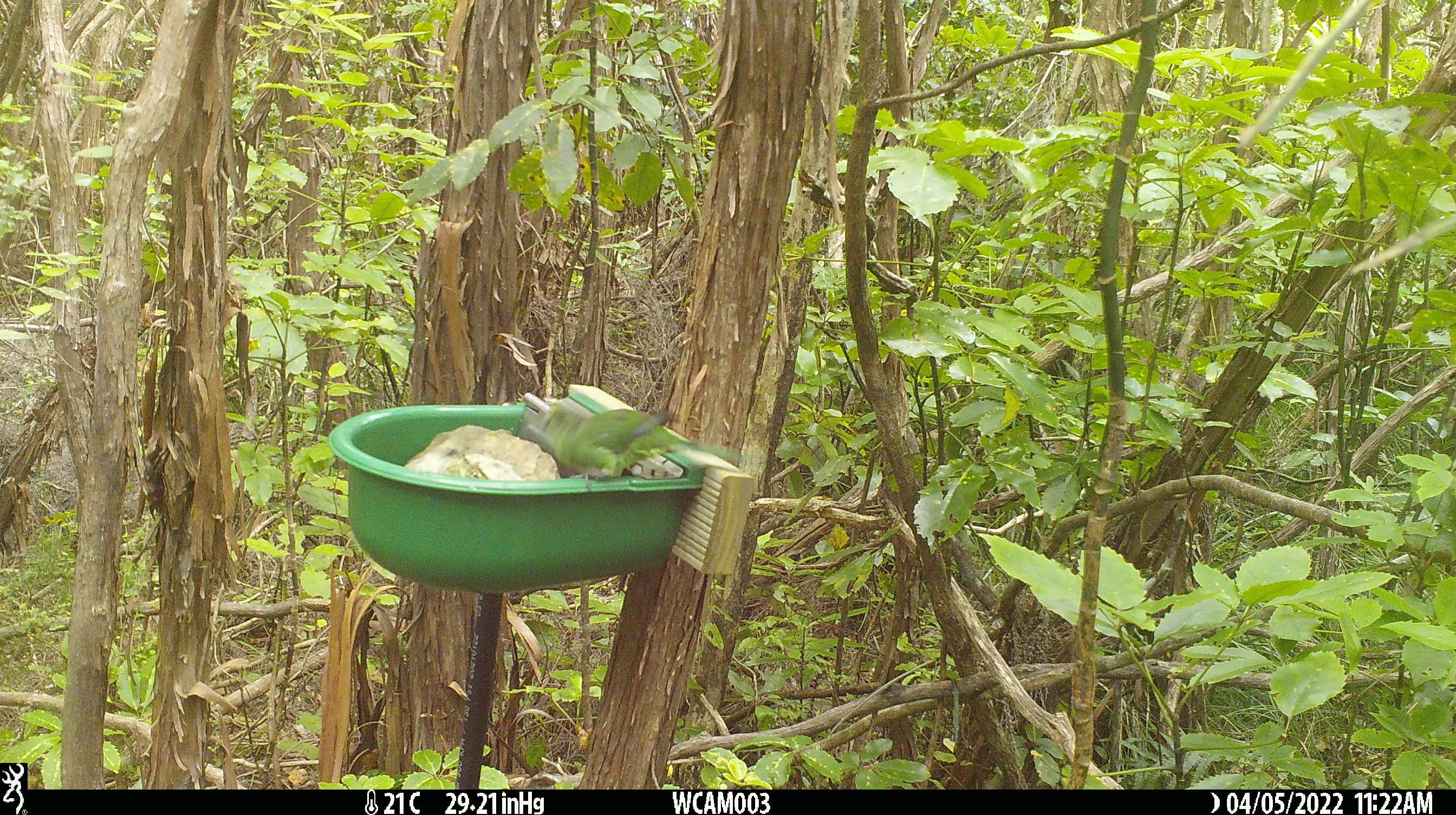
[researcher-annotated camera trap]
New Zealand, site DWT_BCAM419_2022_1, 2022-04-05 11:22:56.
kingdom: Animalia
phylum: Chordata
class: Aves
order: Psittaciformes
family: Psittaculidae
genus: Cyanoramphus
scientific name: Cyanoramphus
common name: parakeet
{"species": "parakeet (Cyanoramphus)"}